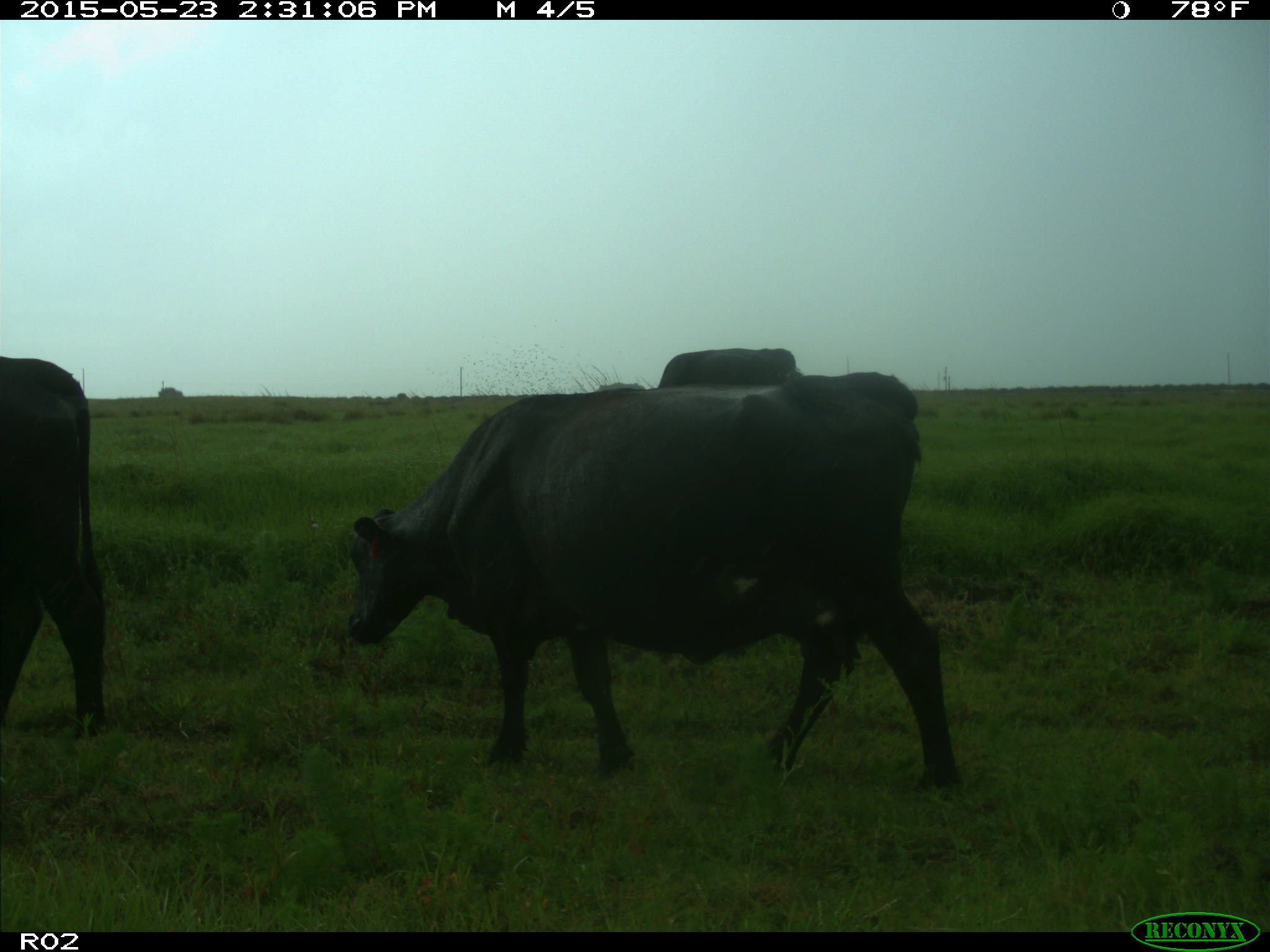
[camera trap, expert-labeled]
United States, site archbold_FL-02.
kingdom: Animalia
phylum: Chordata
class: Mammalia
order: Artiodactyla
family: Bovidae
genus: Bos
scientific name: Bos taurus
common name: domestic cow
Bos taurus (domestic cow).